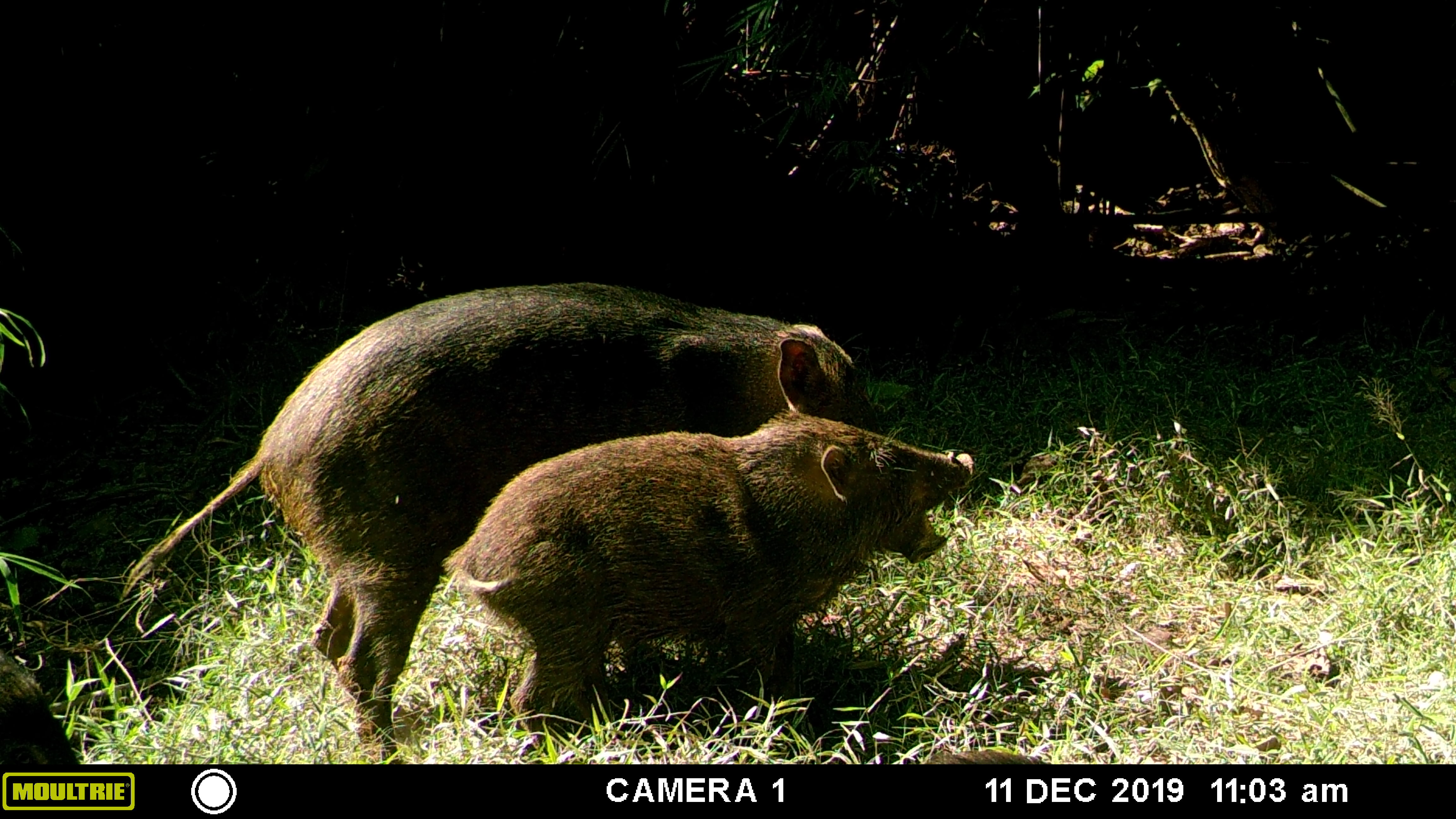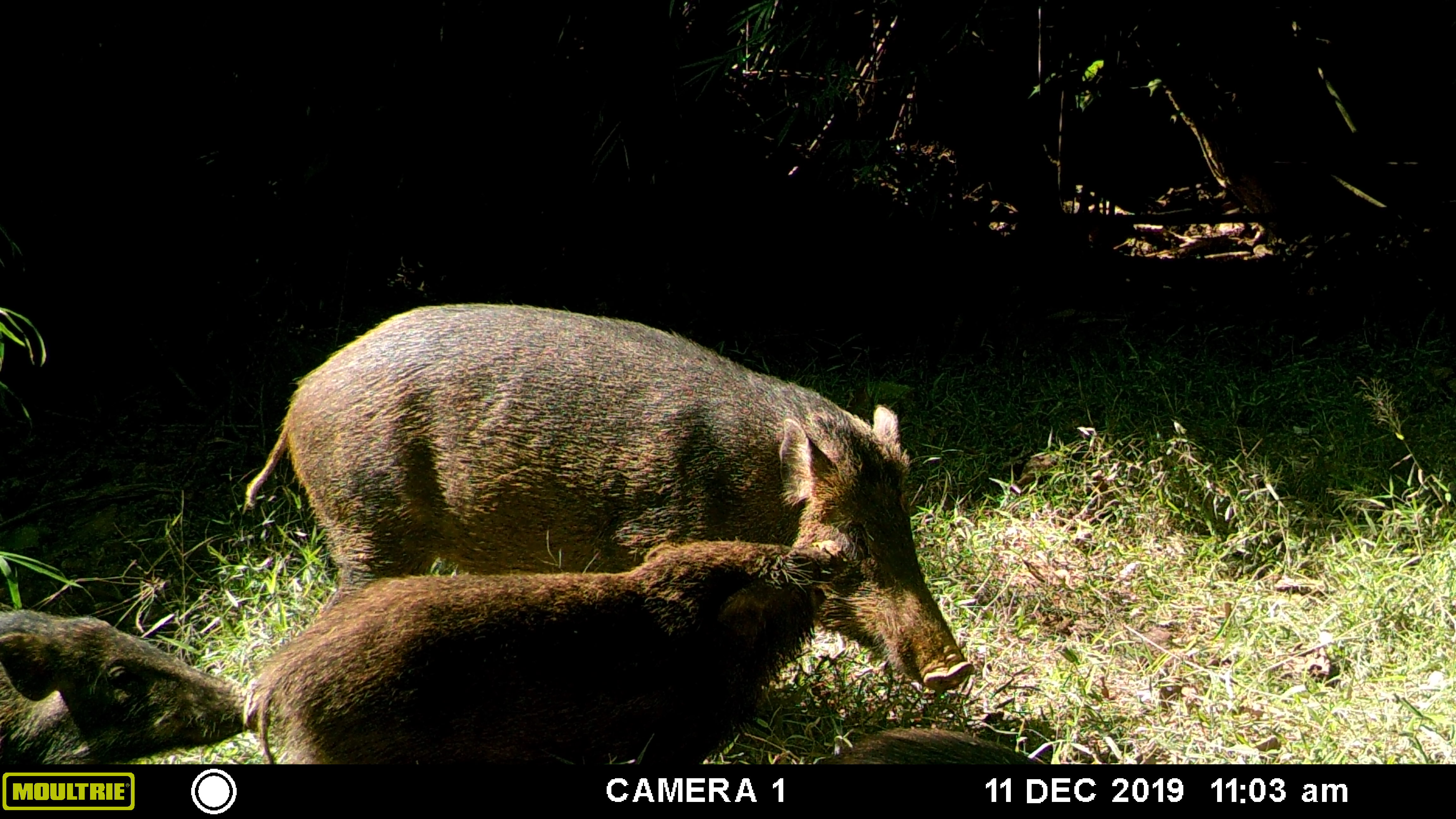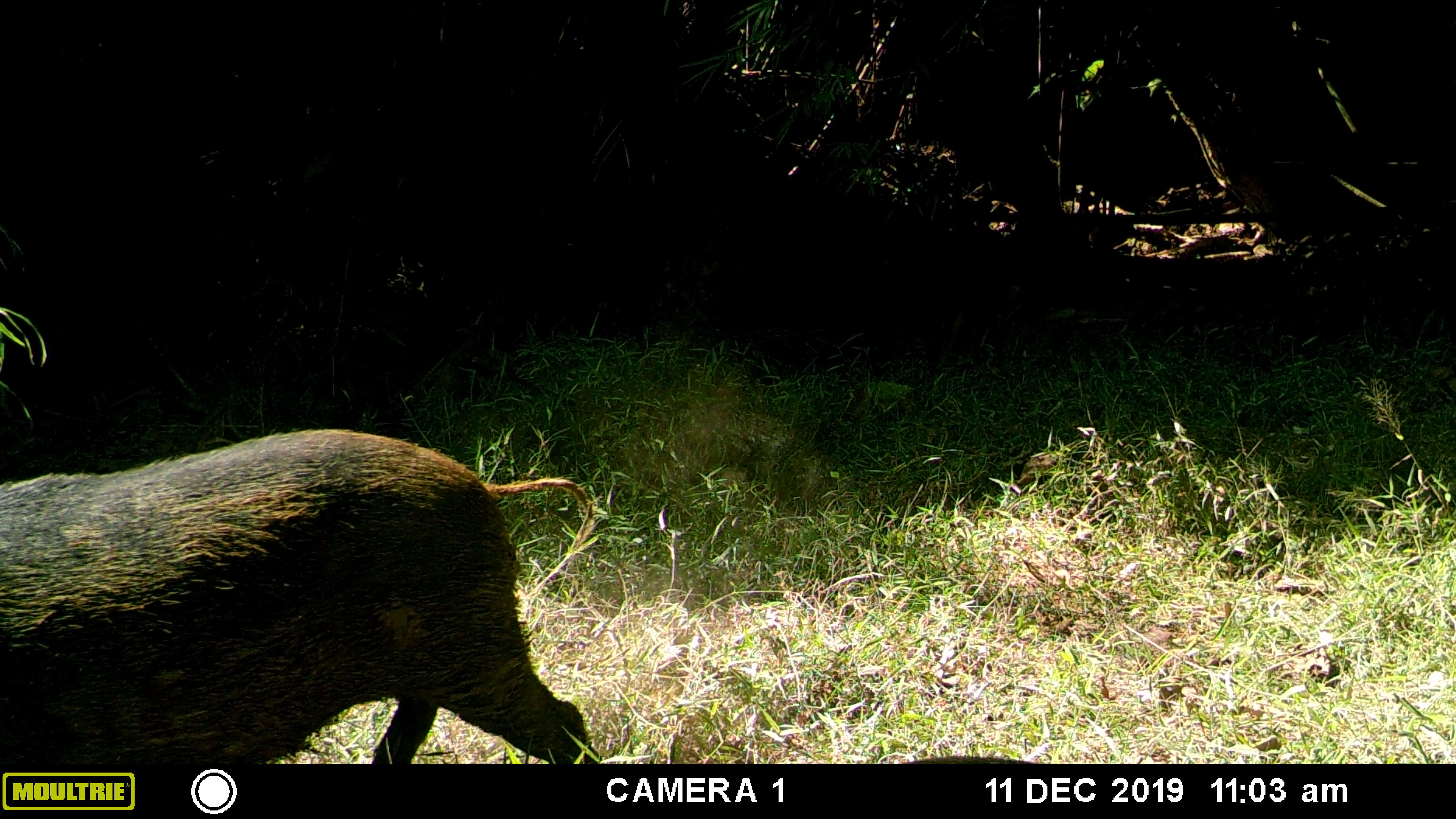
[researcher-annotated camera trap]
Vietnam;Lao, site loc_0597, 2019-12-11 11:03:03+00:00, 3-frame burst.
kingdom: Animalia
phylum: Chordata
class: Mammalia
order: Artiodactyla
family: Suidae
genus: Sus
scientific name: Sus scrofa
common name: eurasian wild pig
Eurasian wild pig (Sus scrofa). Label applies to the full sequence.